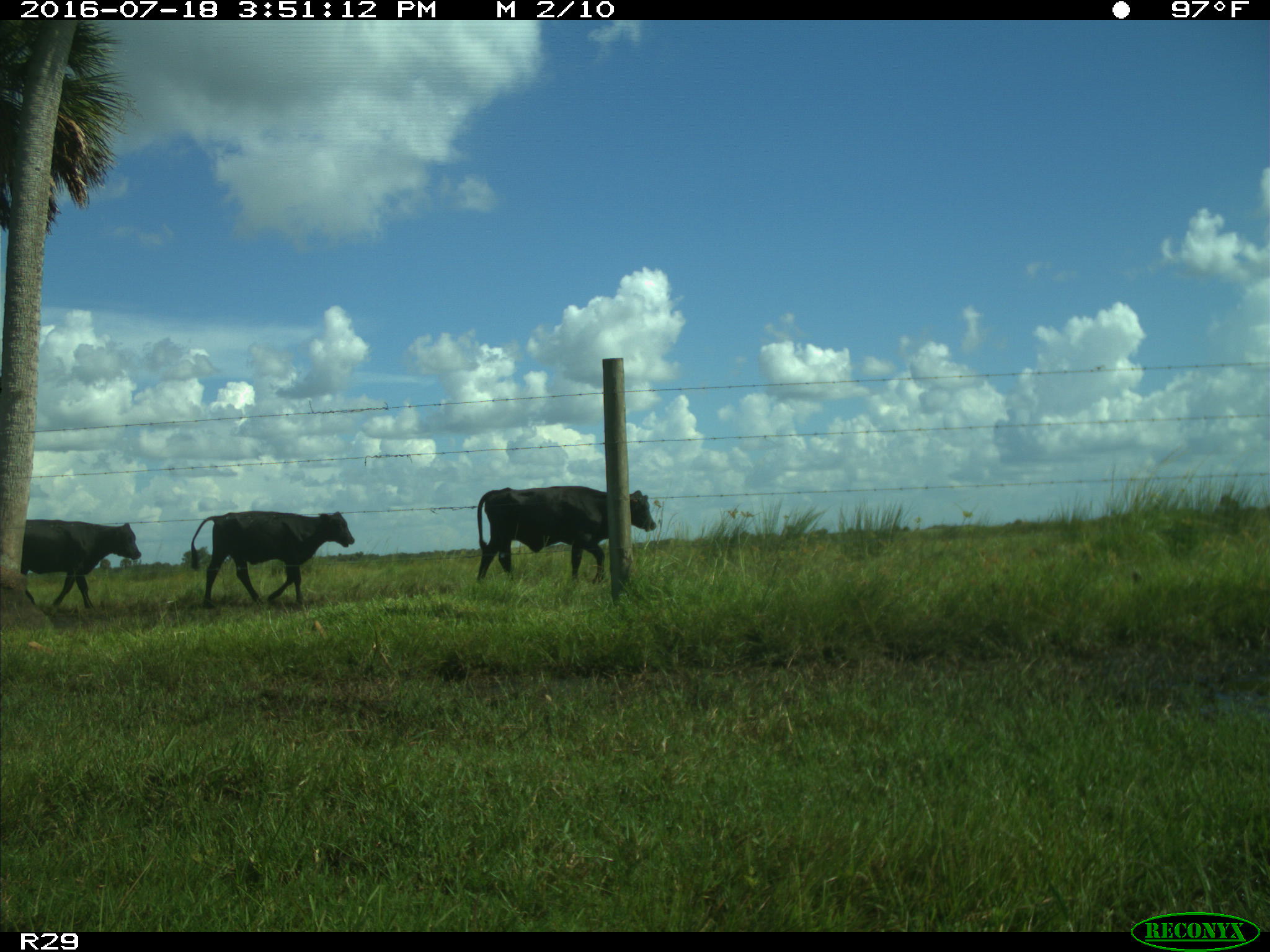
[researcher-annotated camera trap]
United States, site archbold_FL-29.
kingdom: Animalia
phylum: Chordata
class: Mammalia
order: Artiodactyla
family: Bovidae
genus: Bos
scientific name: Bos taurus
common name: domestic cow